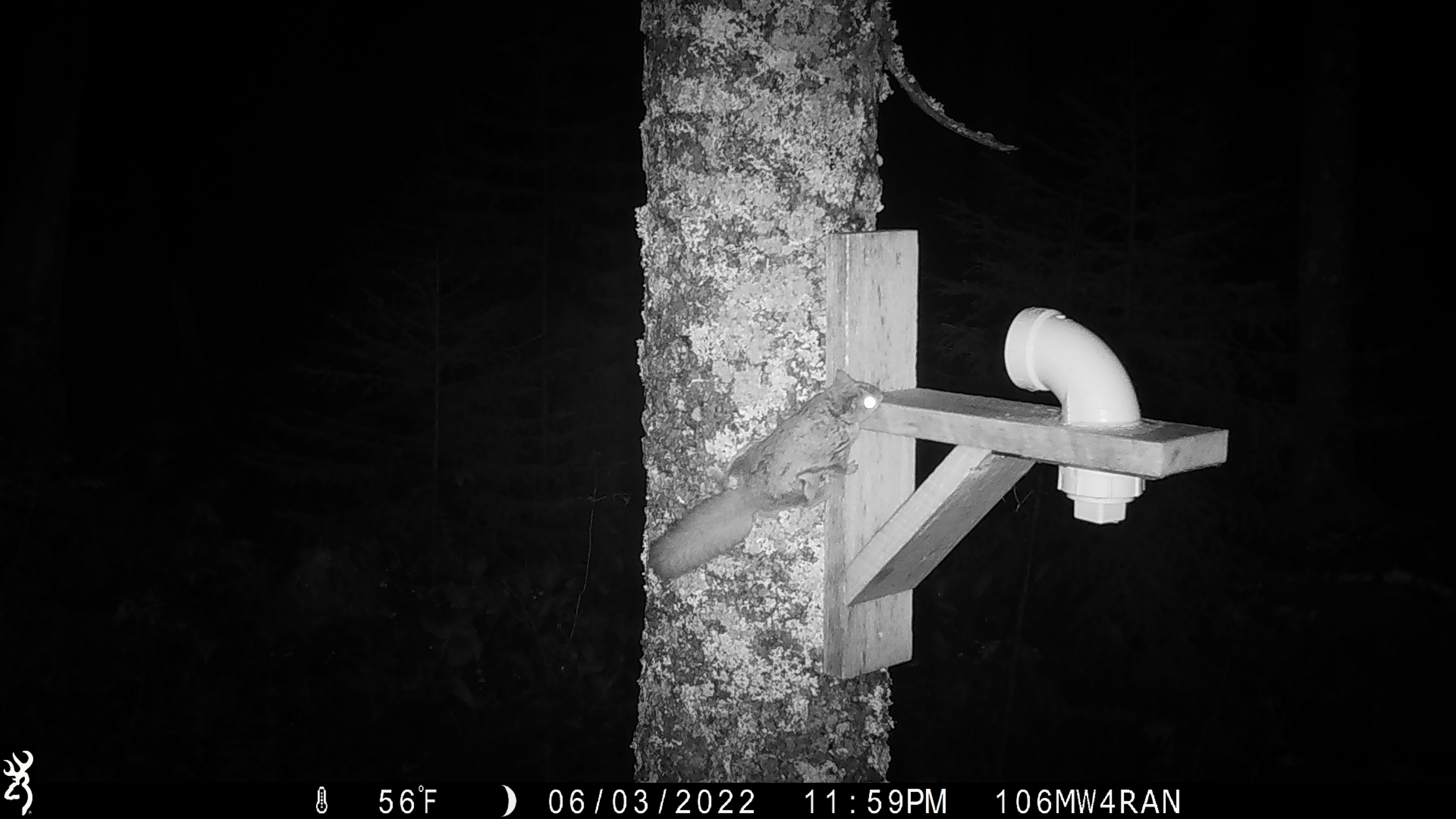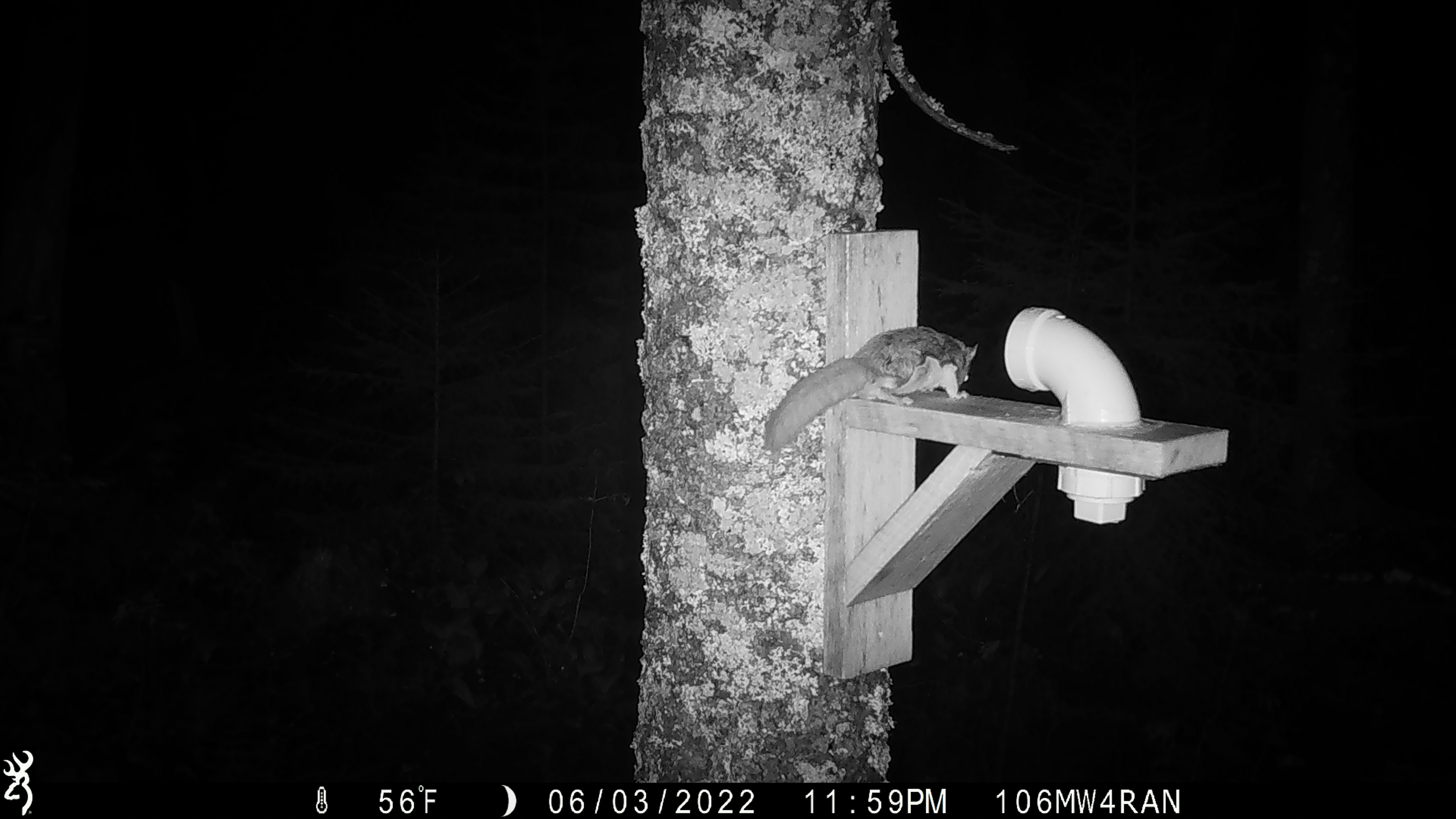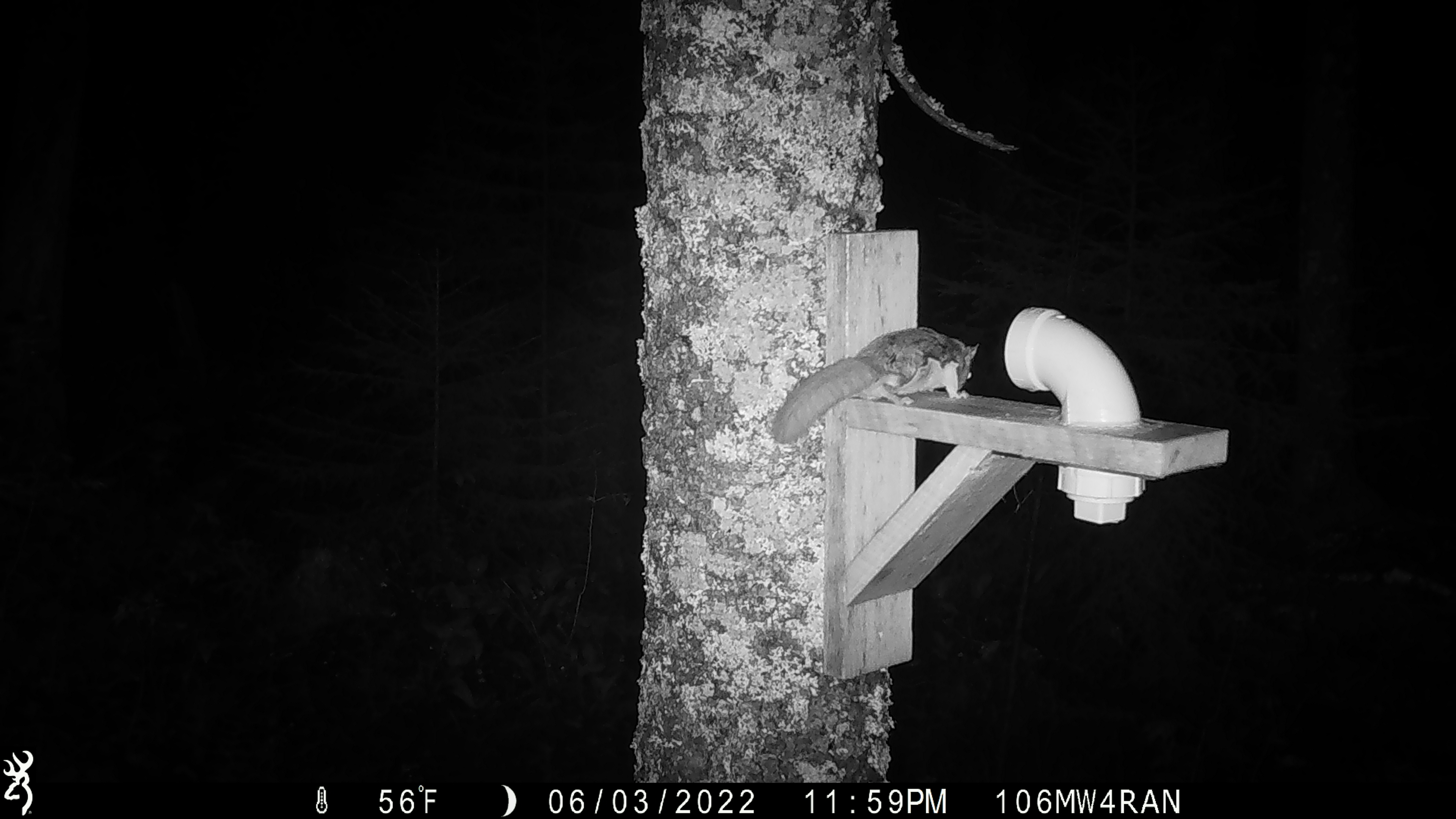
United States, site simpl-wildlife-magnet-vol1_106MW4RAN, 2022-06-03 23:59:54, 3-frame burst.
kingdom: Animalia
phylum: Chordata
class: Mammalia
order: Rodentia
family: Sciuridae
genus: Glaucomys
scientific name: Glaucomys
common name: flying squirrel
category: flying squirrel sp.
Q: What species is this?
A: Flying squirrel sp. (flying squirrel) (Glaucomys).